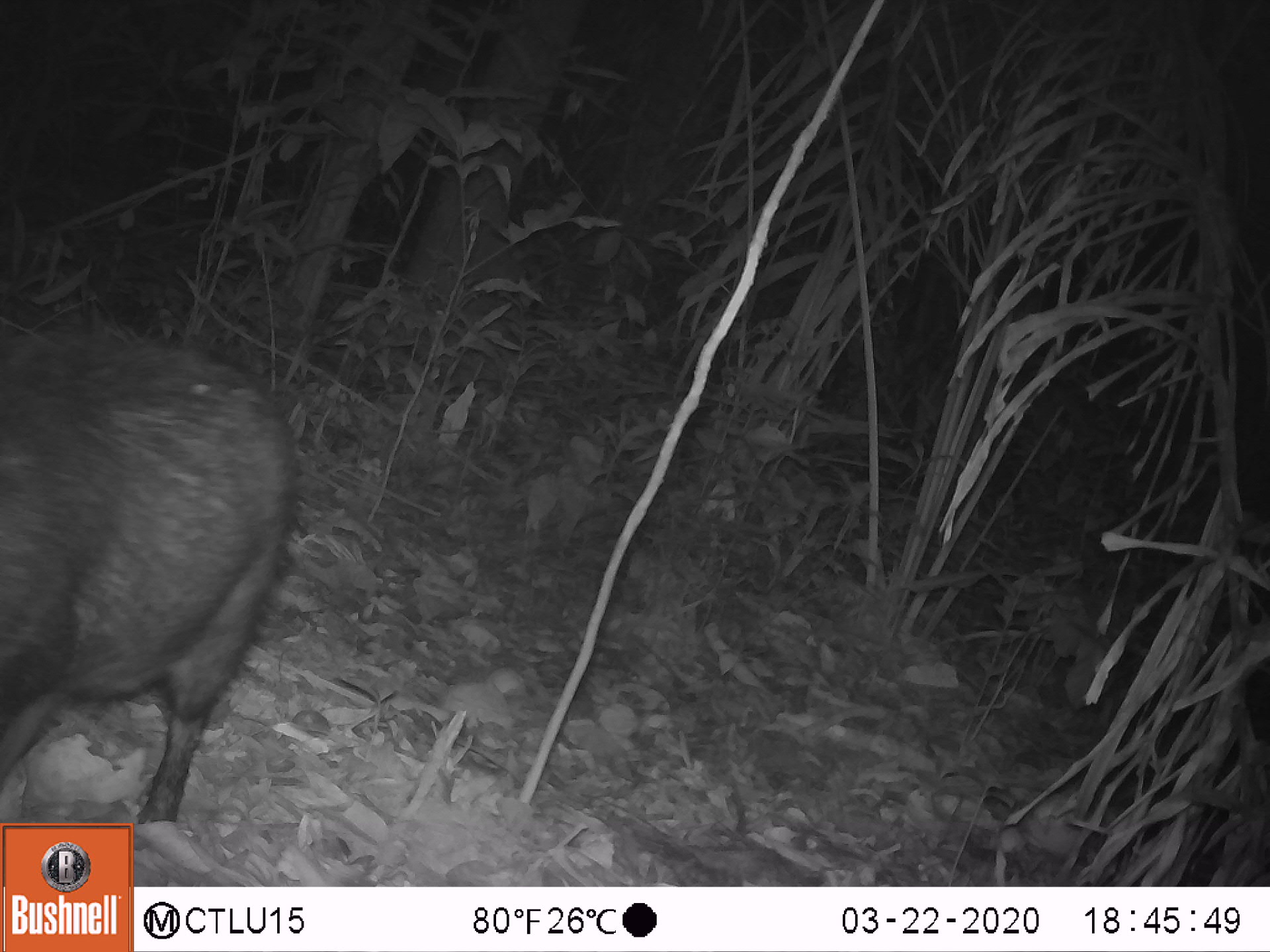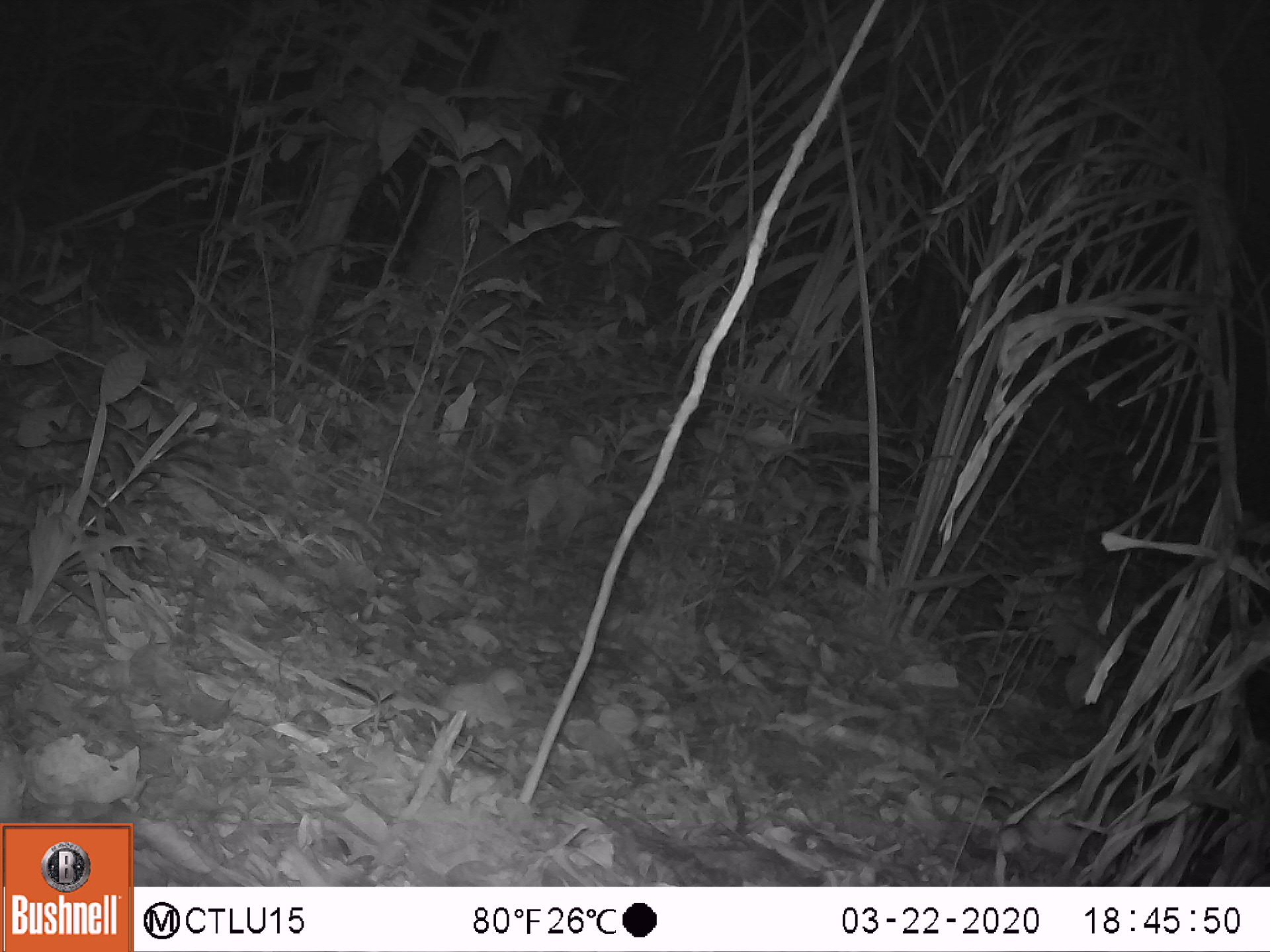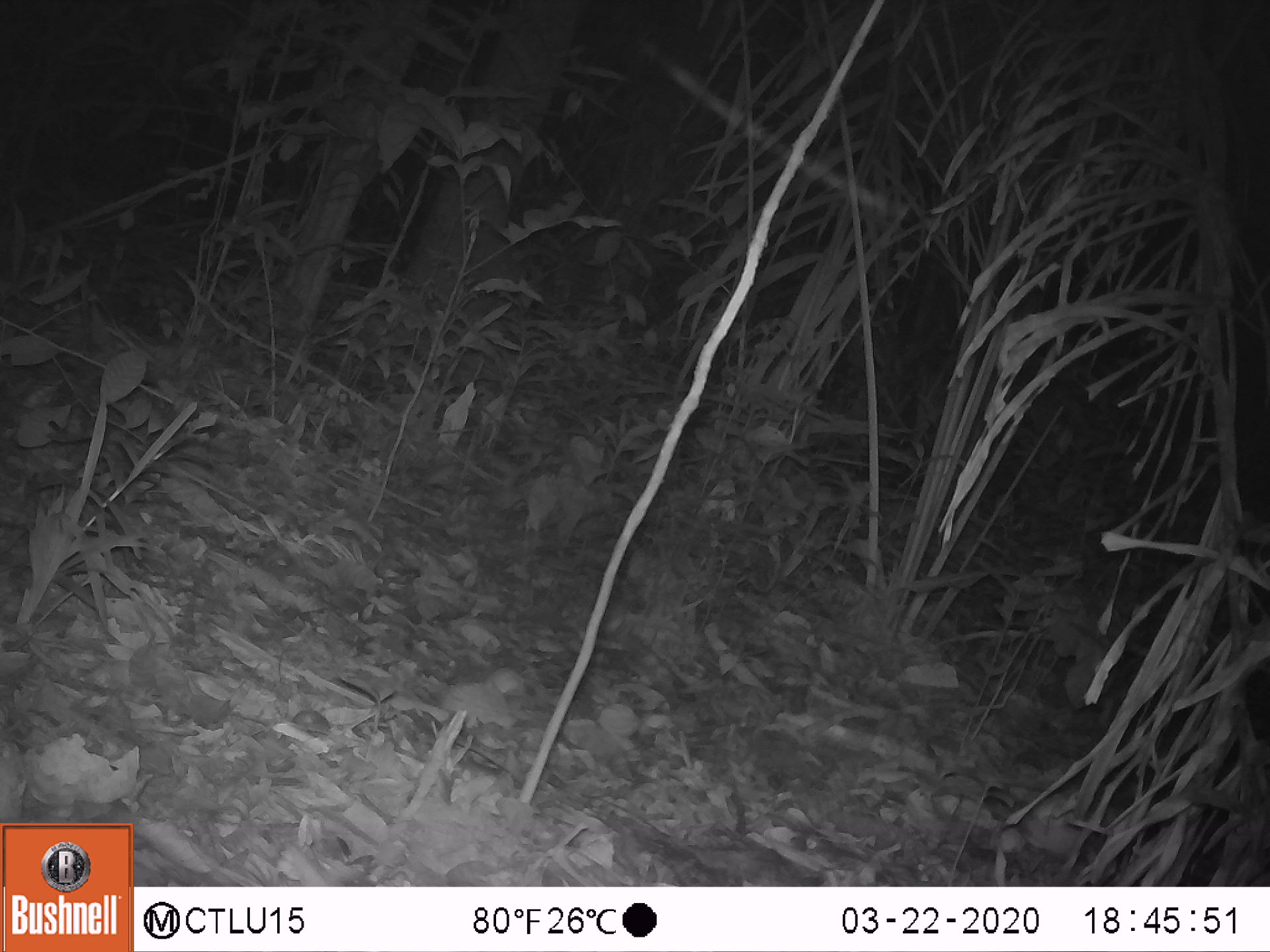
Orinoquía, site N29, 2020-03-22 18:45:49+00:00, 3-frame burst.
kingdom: Animalia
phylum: Chordata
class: Mammalia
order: Artiodactyla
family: Tayassuidae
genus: Pecari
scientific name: Pecari tajacu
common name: collared peccary